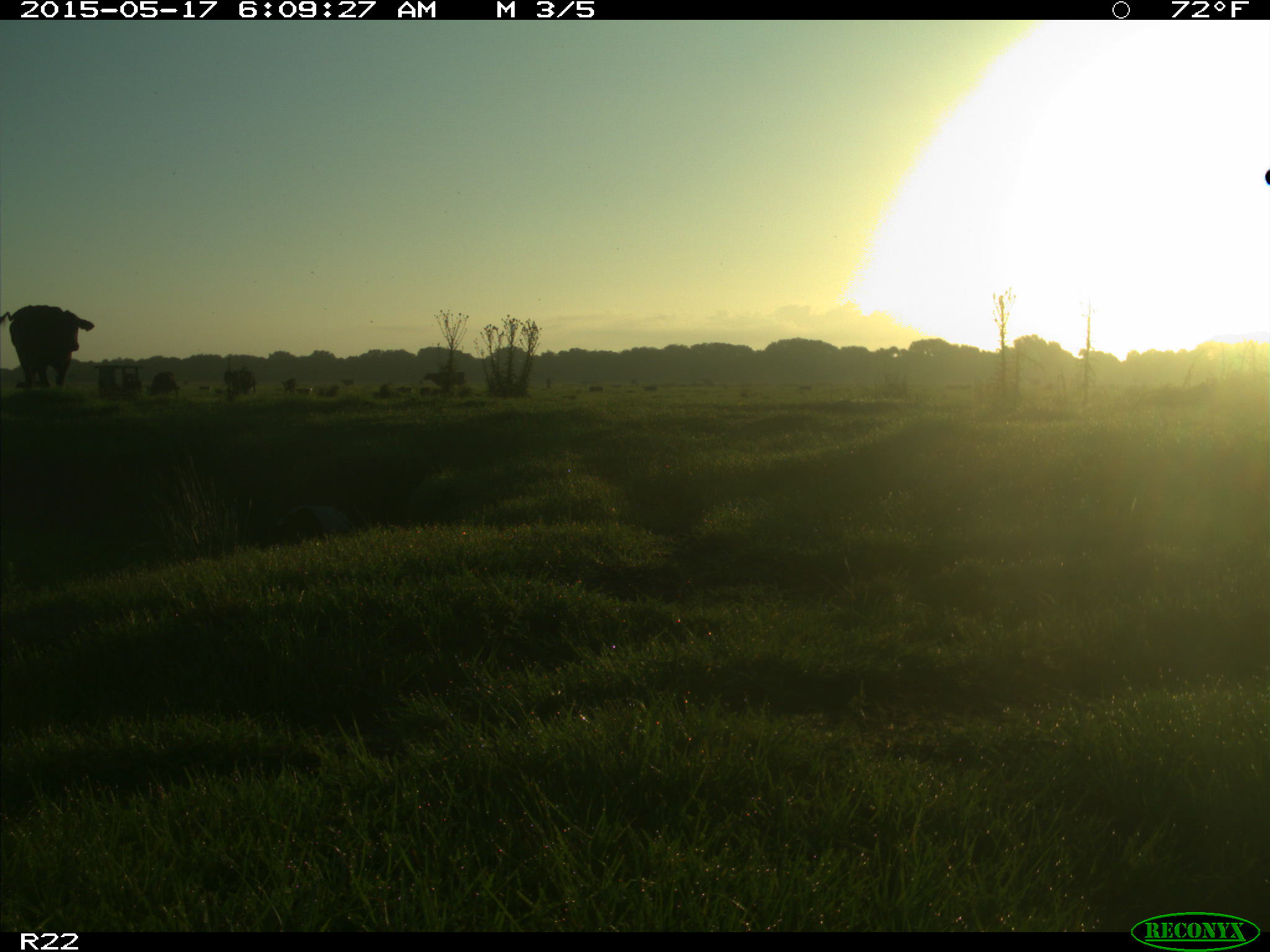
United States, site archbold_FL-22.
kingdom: Animalia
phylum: Chordata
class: Mammalia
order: Artiodactyla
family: Bovidae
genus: Bos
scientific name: Bos taurus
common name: domestic cow